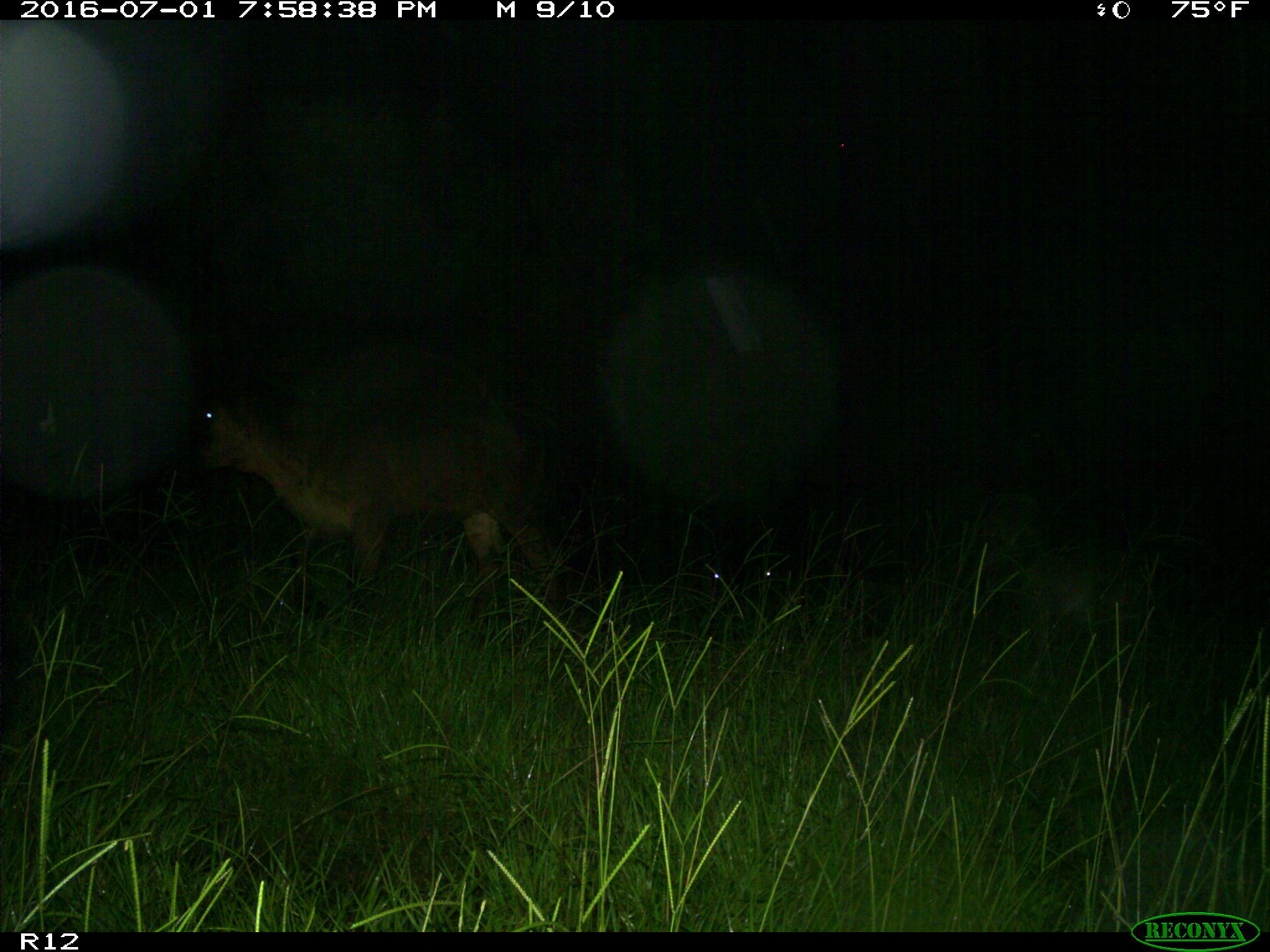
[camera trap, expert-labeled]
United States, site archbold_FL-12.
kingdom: Animalia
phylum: Chordata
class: Mammalia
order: Artiodactyla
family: Bovidae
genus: Bos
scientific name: Bos taurus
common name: domestic cow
Bos taurus (domestic cow).